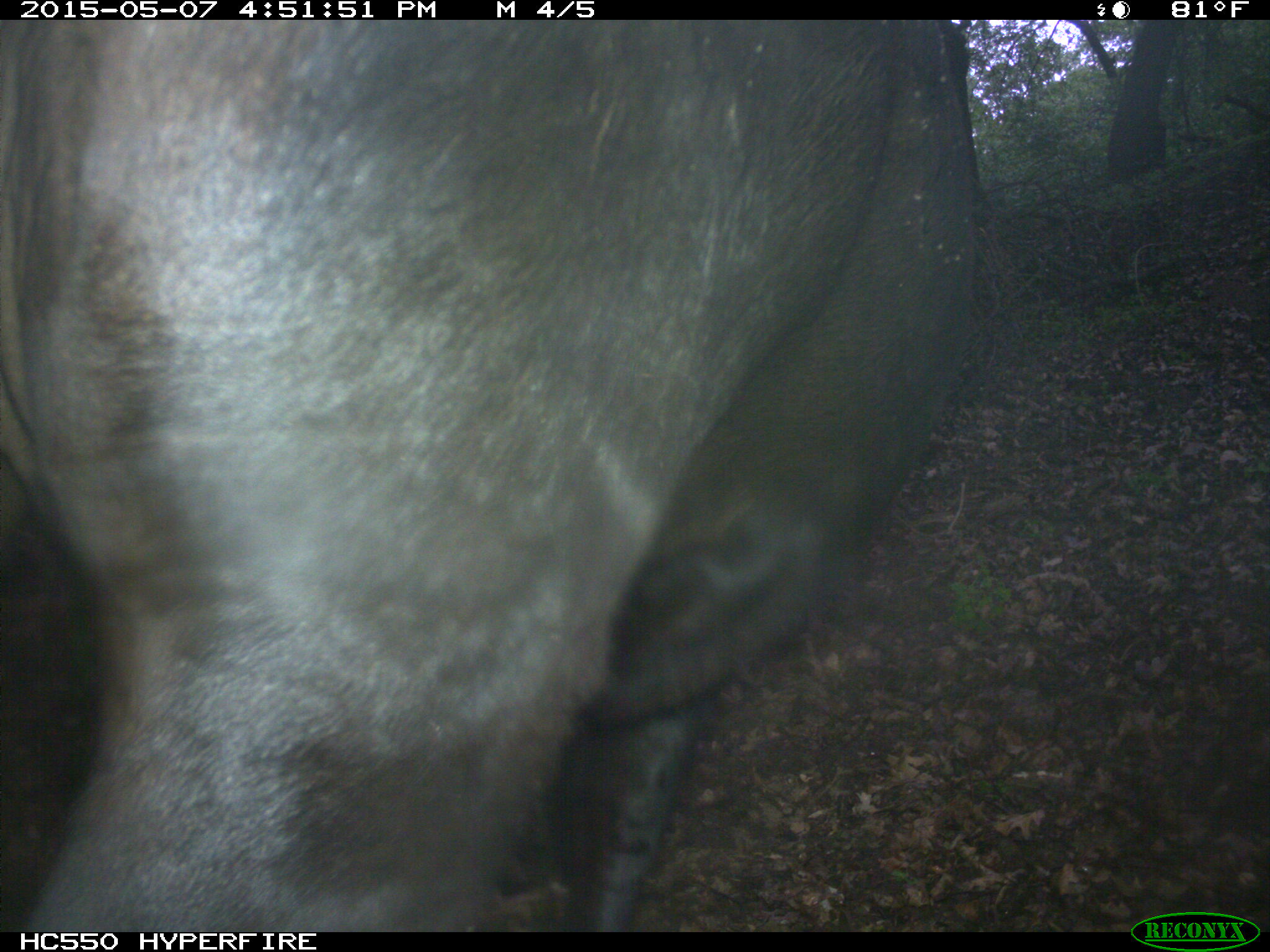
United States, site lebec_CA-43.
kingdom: Animalia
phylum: Chordata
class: Mammalia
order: Artiodactyla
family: Bovidae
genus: Bos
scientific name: Bos taurus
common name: domestic cow